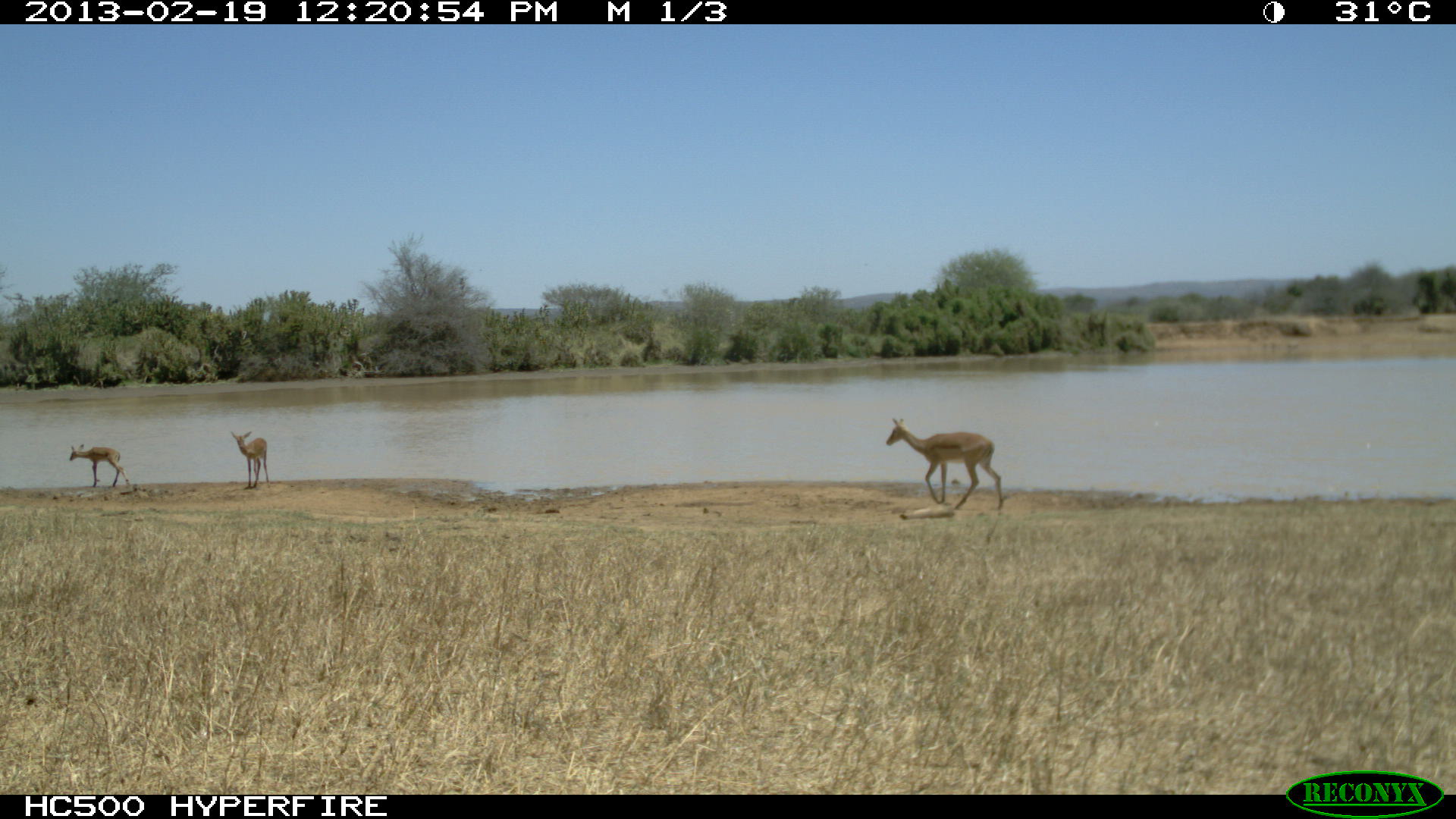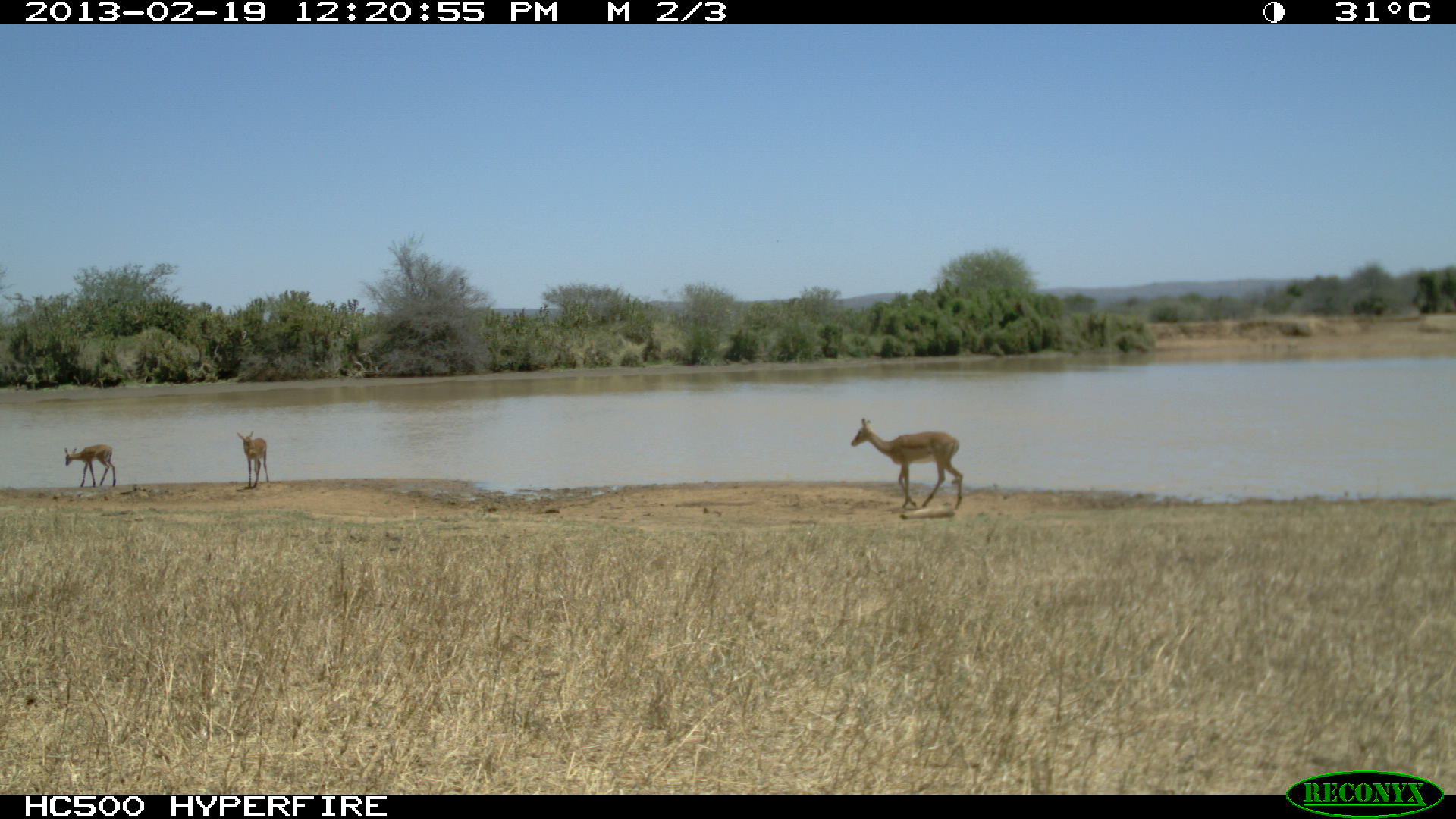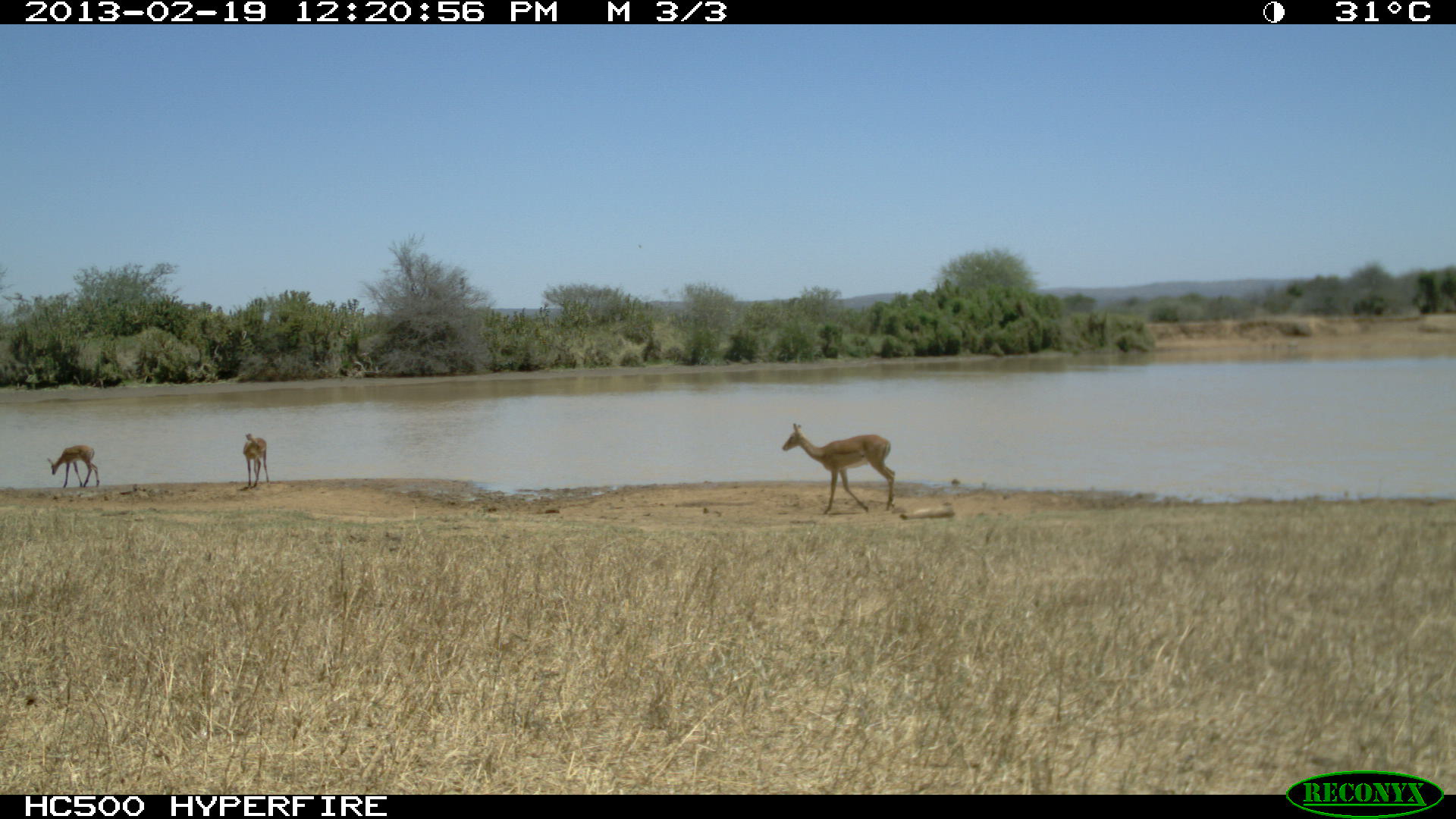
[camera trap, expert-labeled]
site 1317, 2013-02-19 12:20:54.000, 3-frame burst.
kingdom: Animalia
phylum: Chordata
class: Mammalia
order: Artiodactyla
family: Bovidae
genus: Aepyceros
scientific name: Aepyceros melampus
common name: impala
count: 3